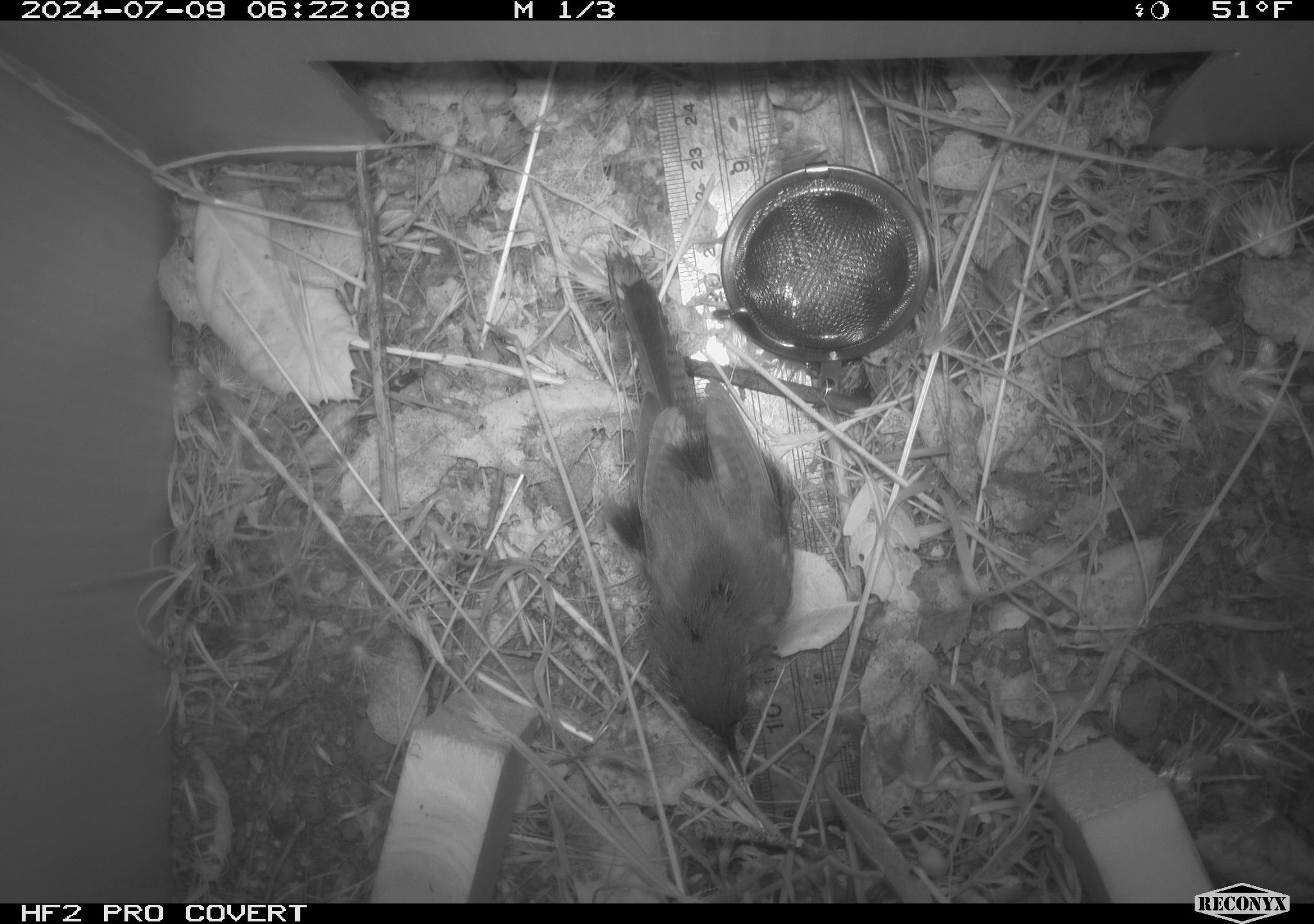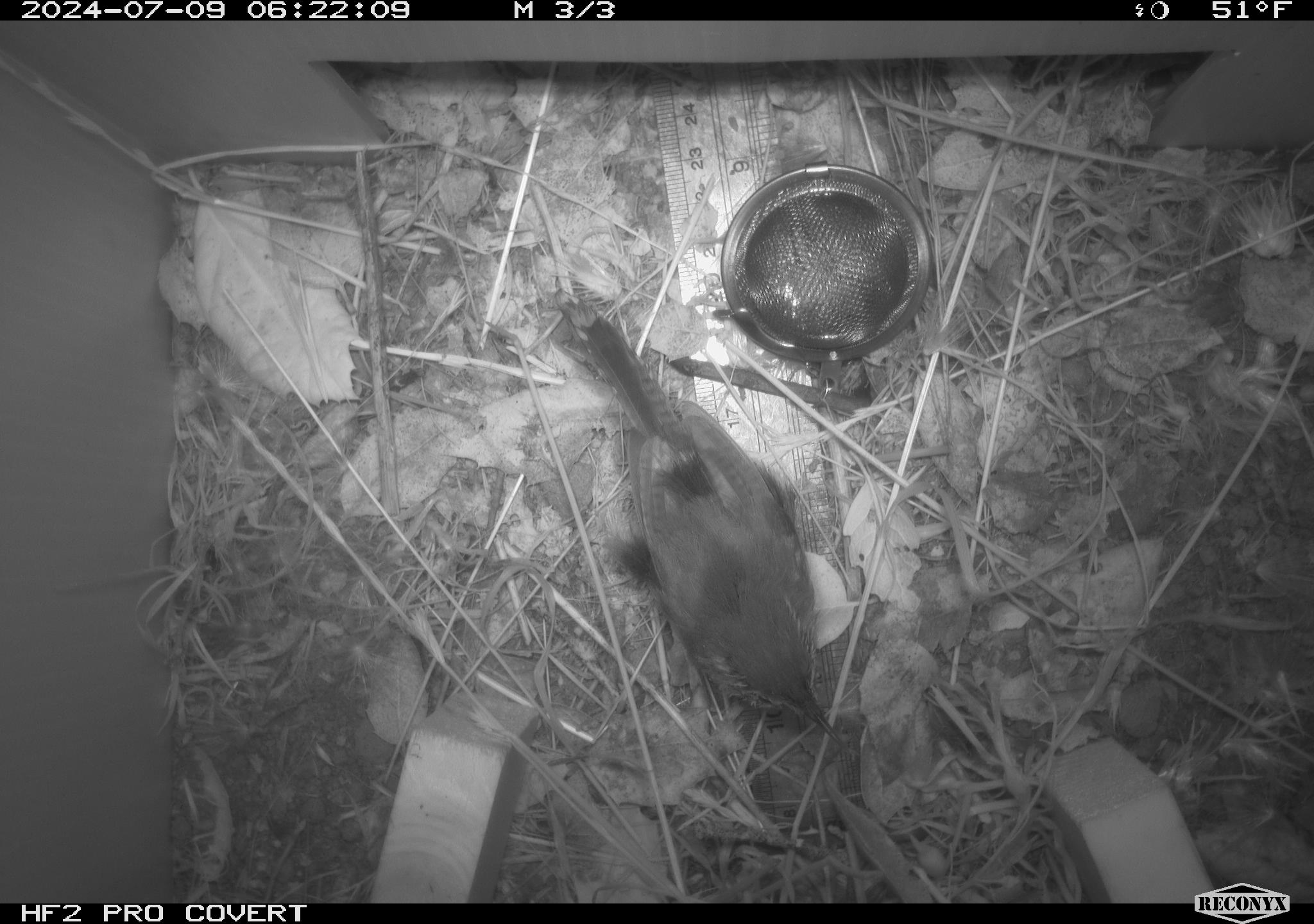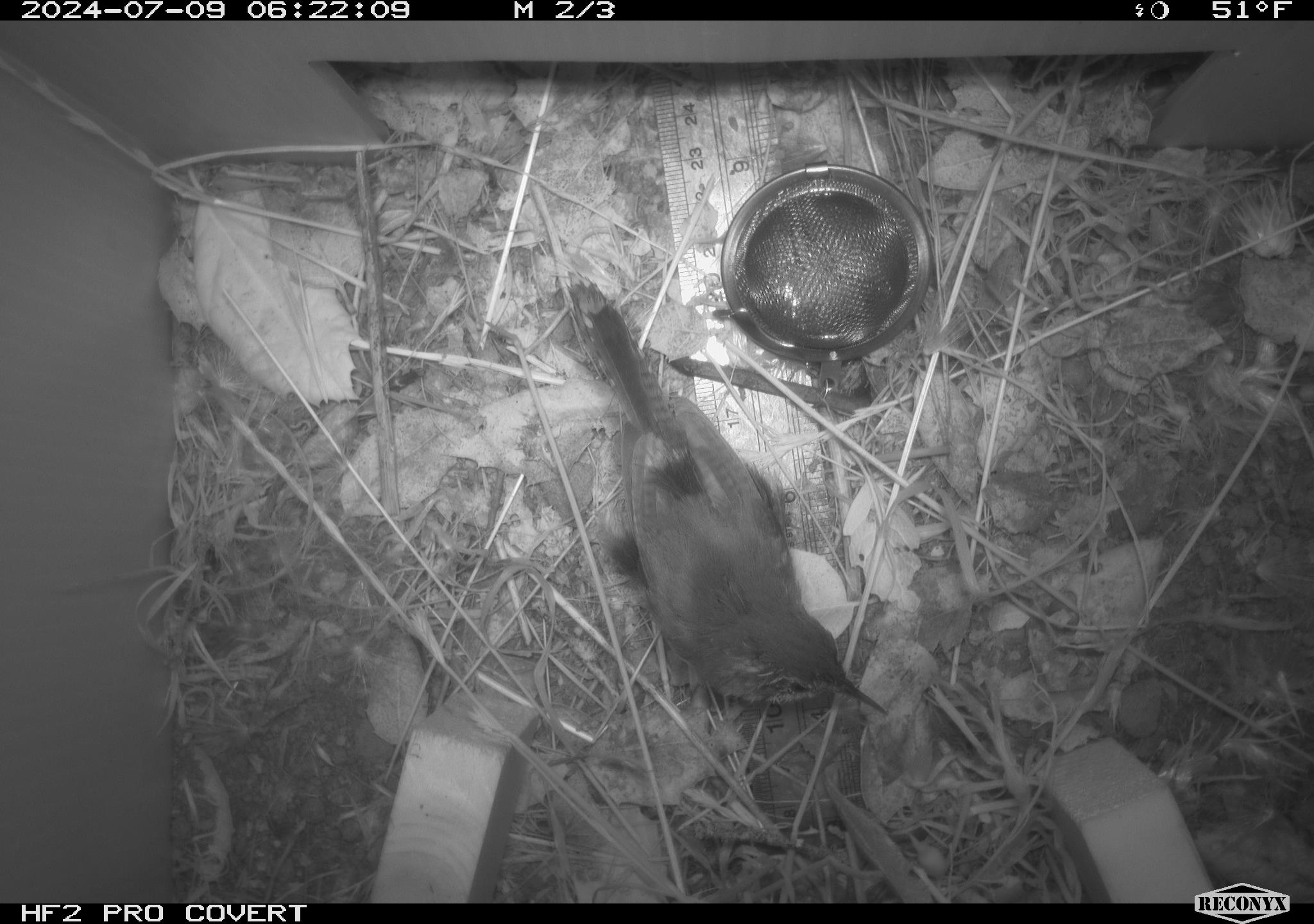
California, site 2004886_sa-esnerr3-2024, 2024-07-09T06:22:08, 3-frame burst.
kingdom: Animalia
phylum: Chordata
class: Aves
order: Passeriformes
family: Troglodytidae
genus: Thryomanes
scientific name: Thryomanes bewickii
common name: bewick's wren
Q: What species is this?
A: Bewick's wren (Thryomanes bewickii).